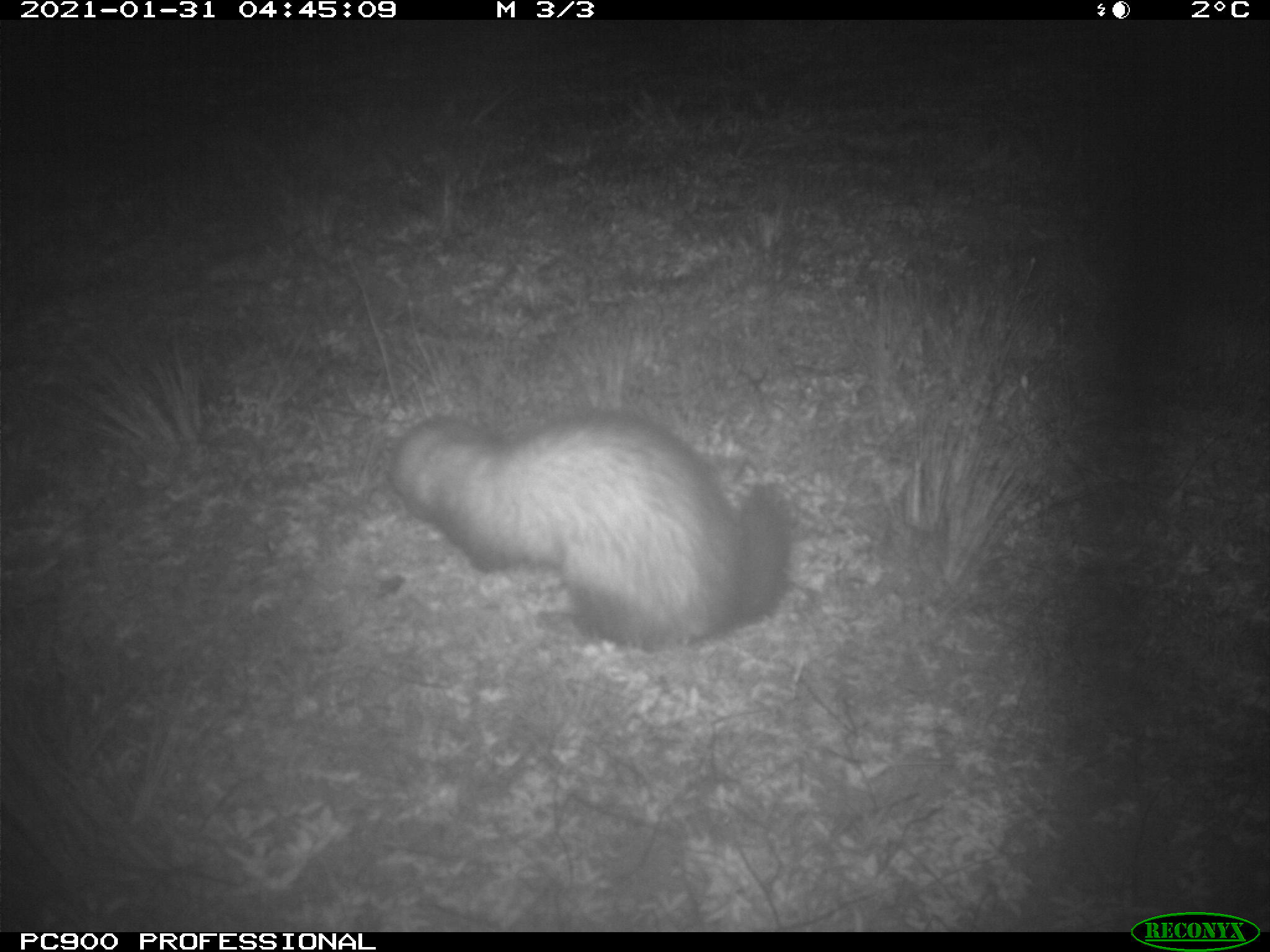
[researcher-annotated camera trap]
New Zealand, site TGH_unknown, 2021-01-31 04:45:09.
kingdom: Animalia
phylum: Chordata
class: Mammalia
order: Carnivora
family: Mustelidae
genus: Mustela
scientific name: Mustela furo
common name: ferret